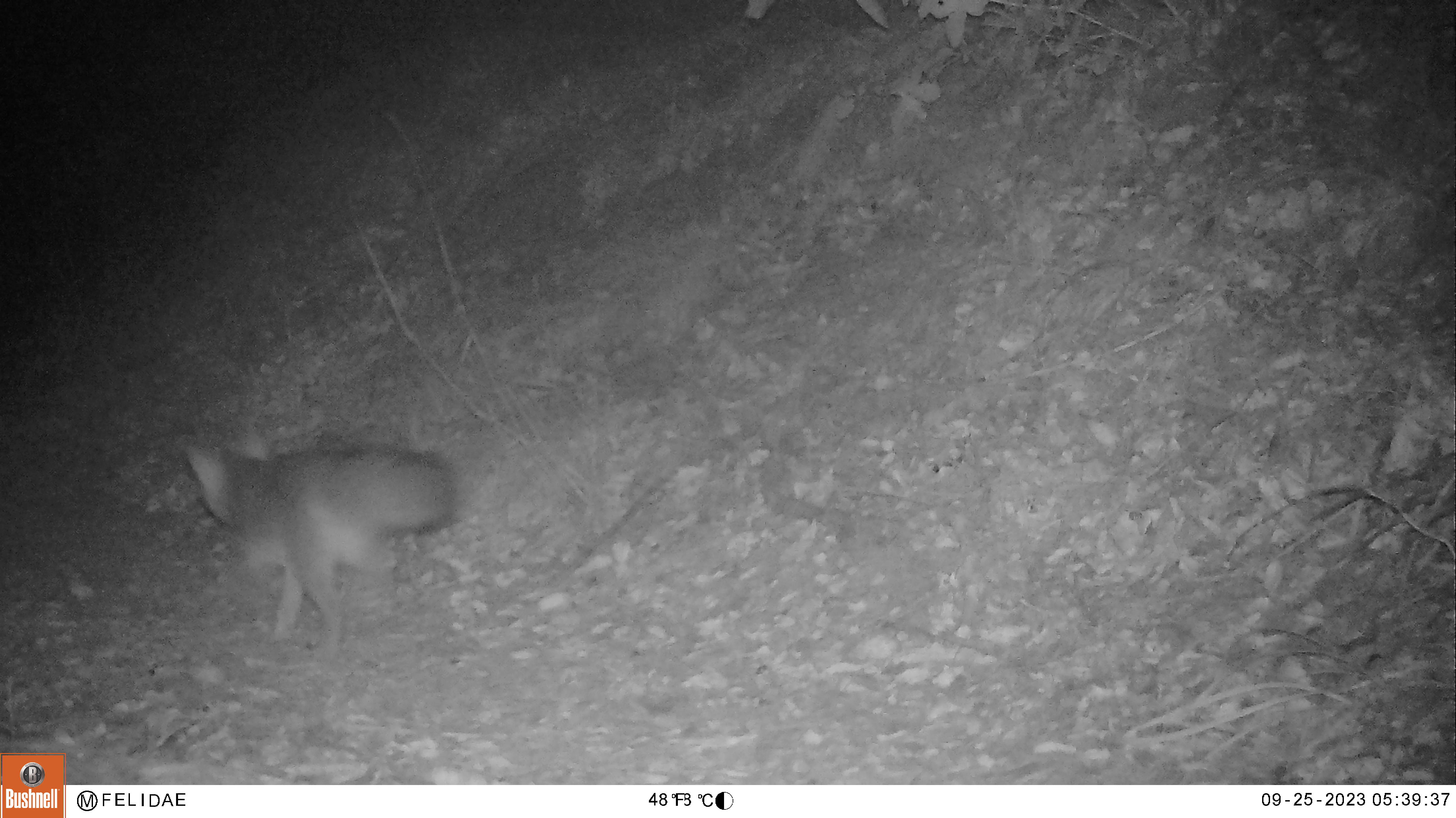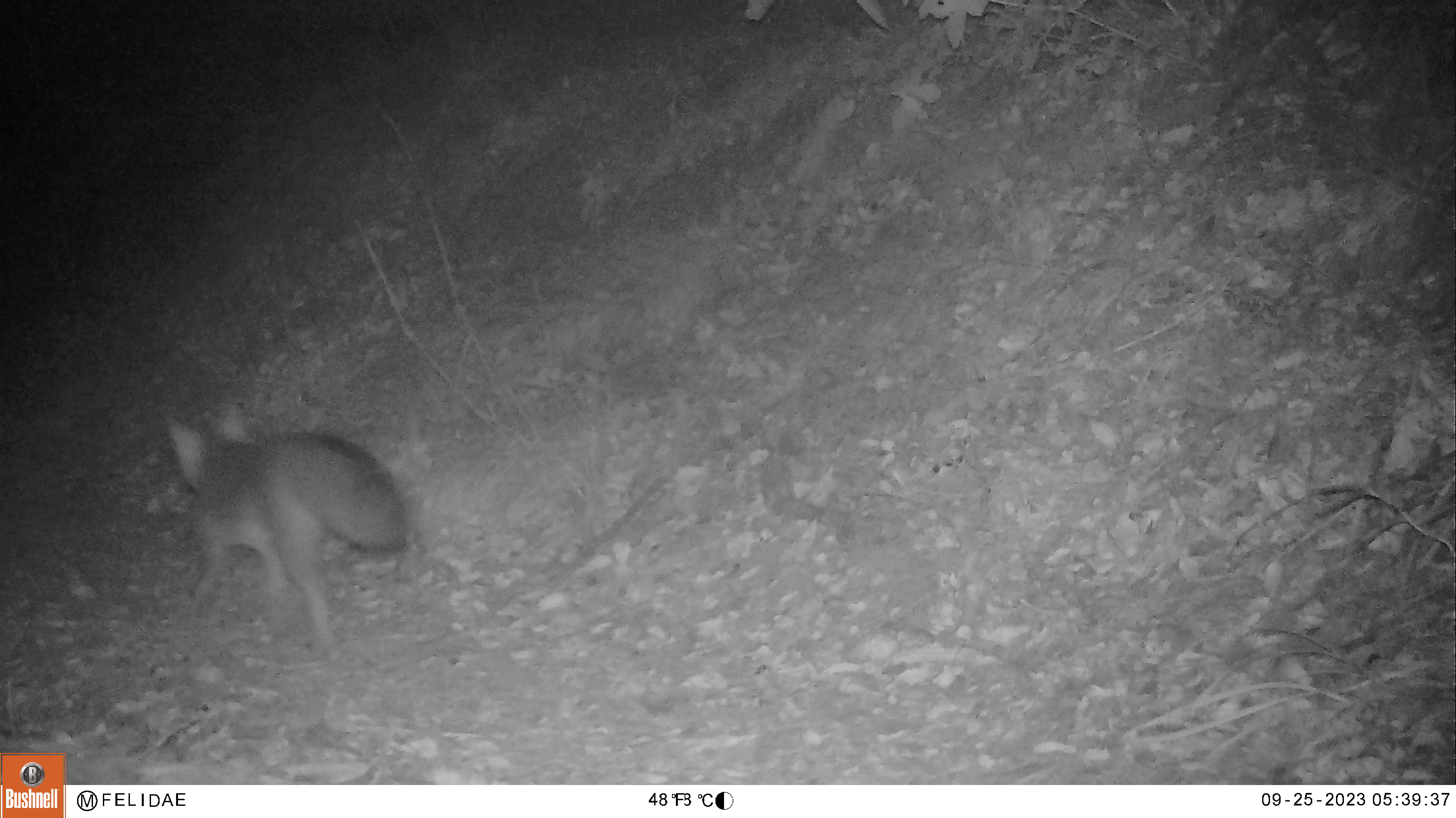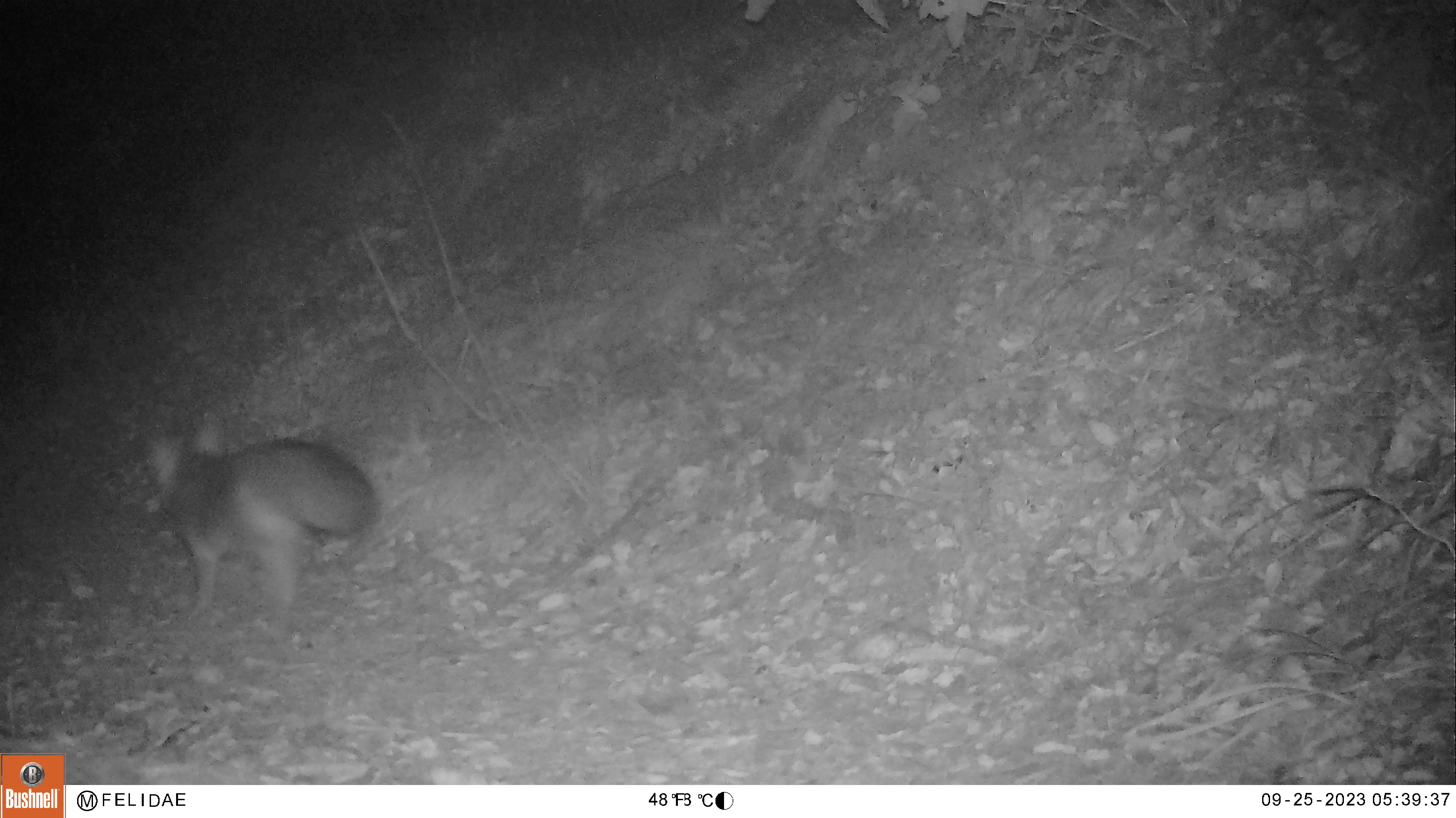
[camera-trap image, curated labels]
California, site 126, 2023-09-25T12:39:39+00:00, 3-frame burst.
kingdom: Animalia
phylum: Chordata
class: Mammalia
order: Carnivora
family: Canidae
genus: Urocyon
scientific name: Urocyon cinereoargenteus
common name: gray fox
Gray fox (Urocyon cinereoargenteus).